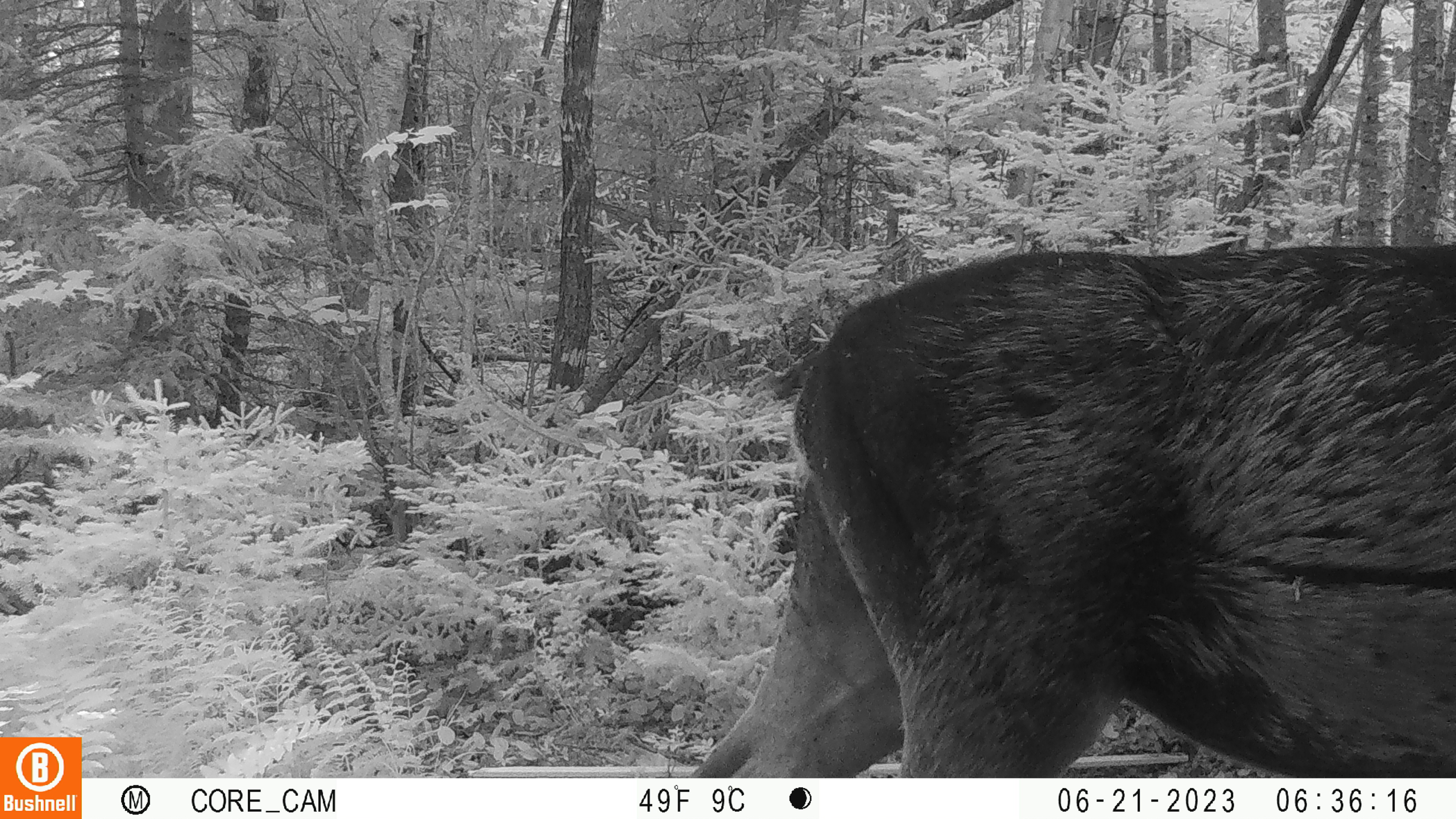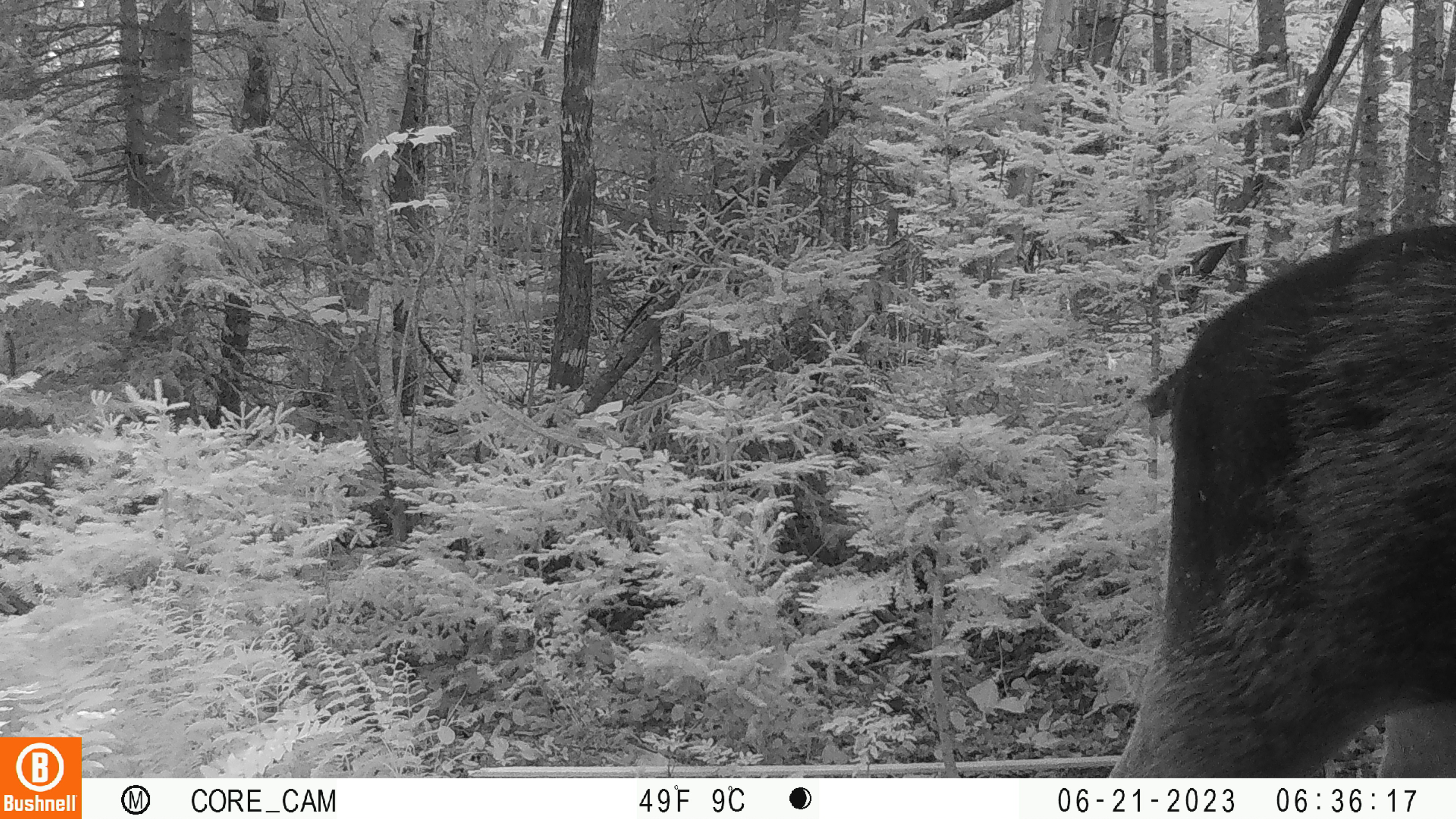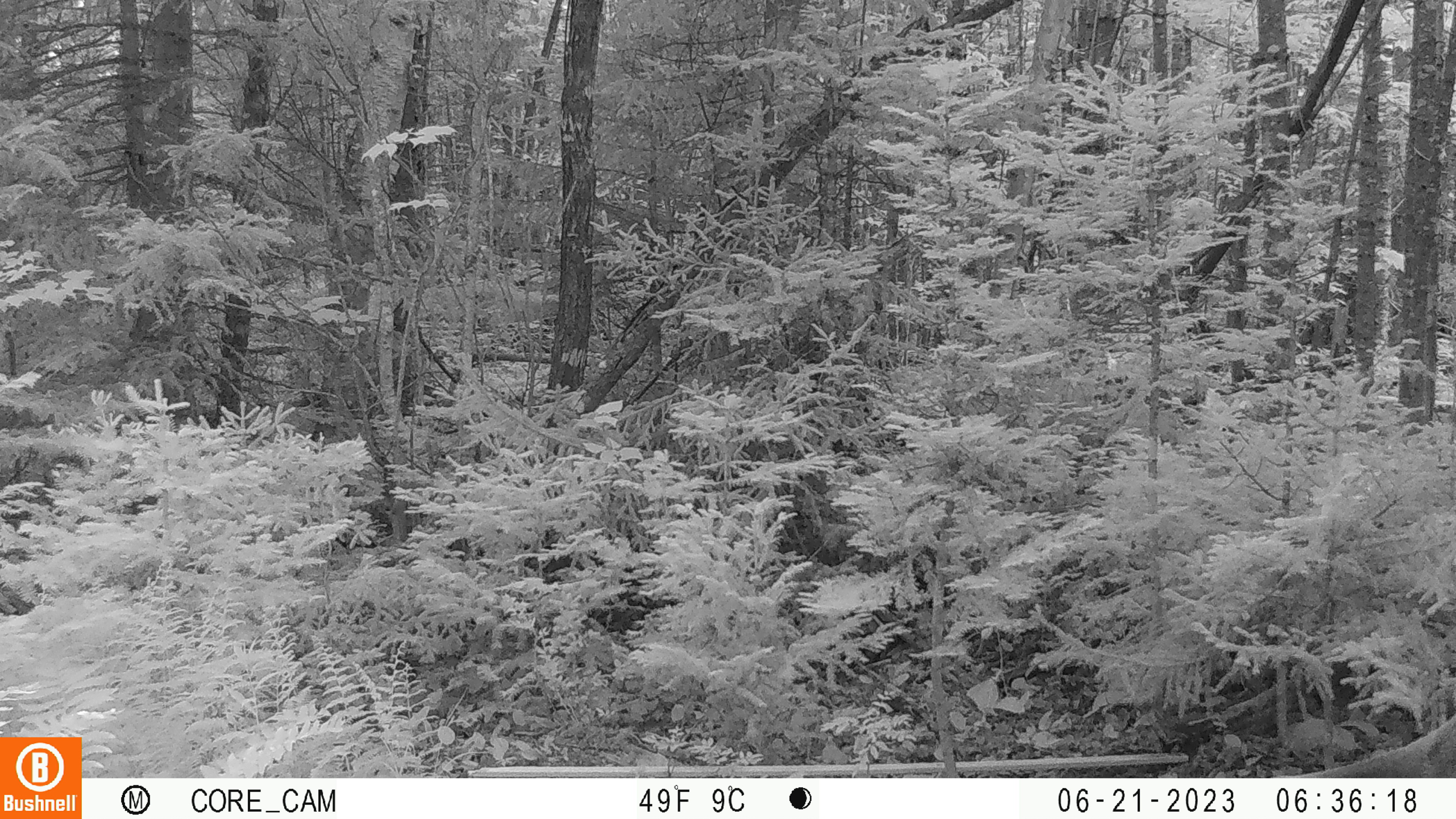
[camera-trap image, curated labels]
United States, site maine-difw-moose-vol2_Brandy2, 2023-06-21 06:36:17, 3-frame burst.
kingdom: Animalia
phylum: Chordata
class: Mammalia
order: Artiodactyla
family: Cervidae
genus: Alces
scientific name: Alces alces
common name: moose